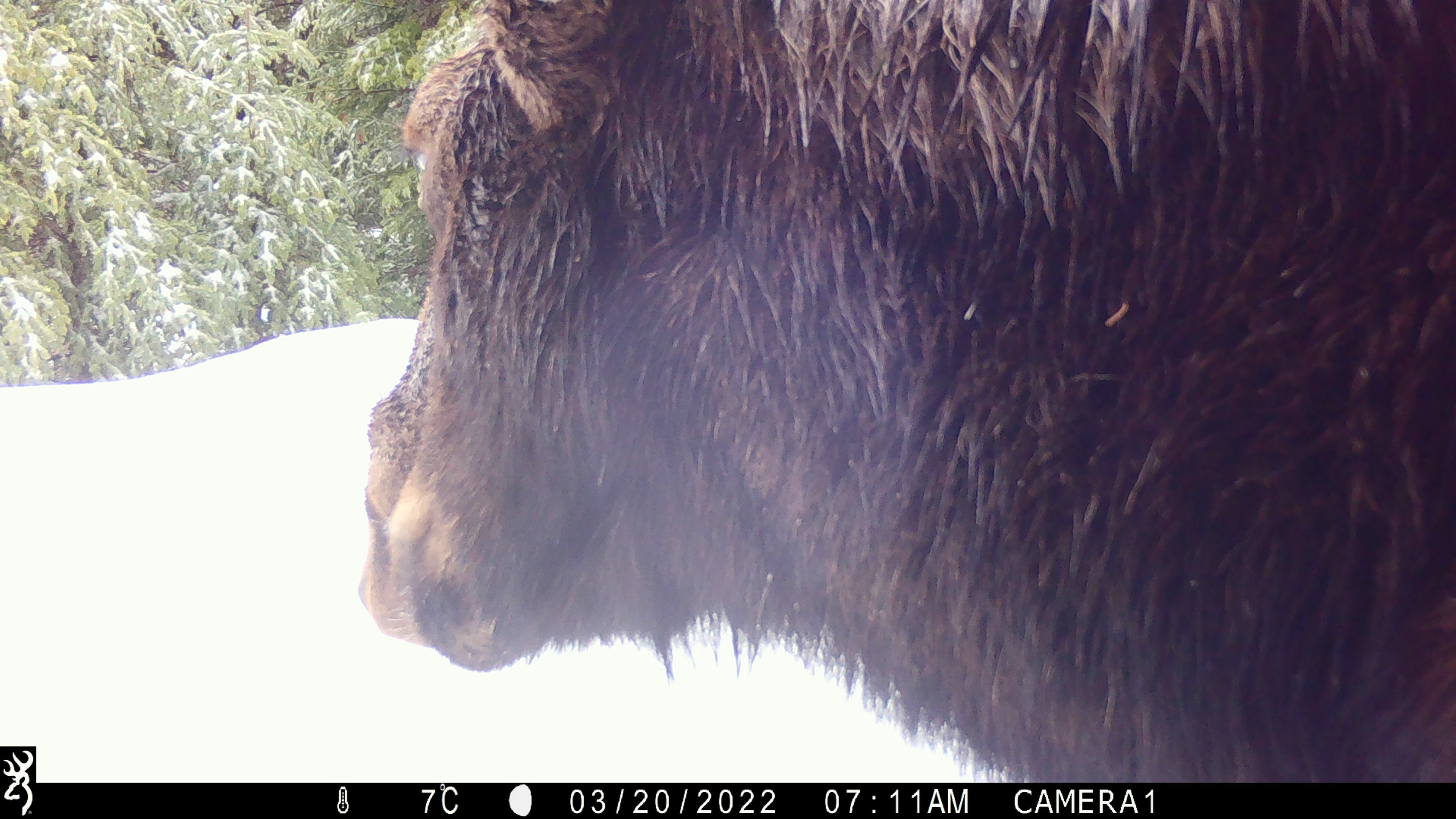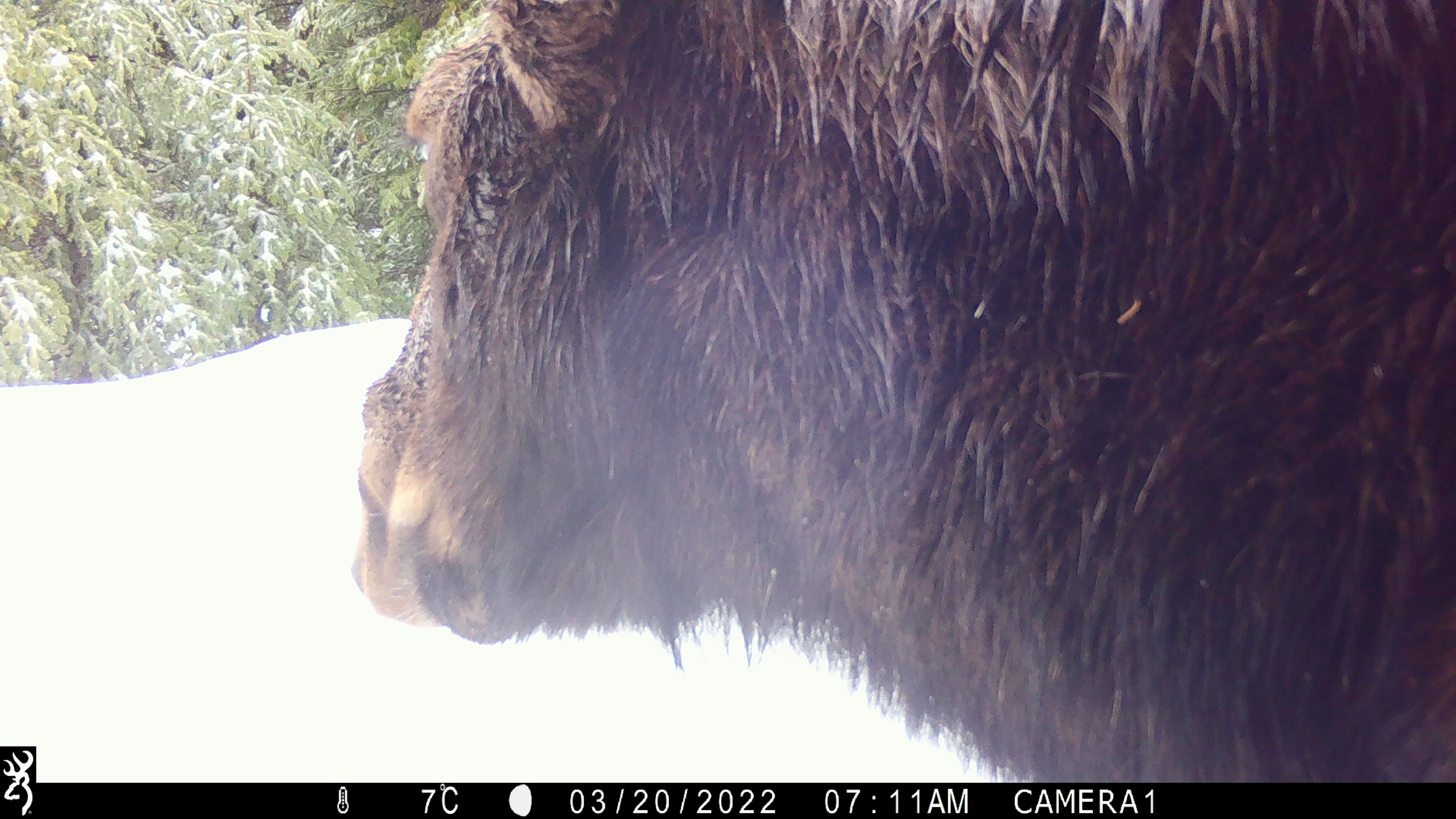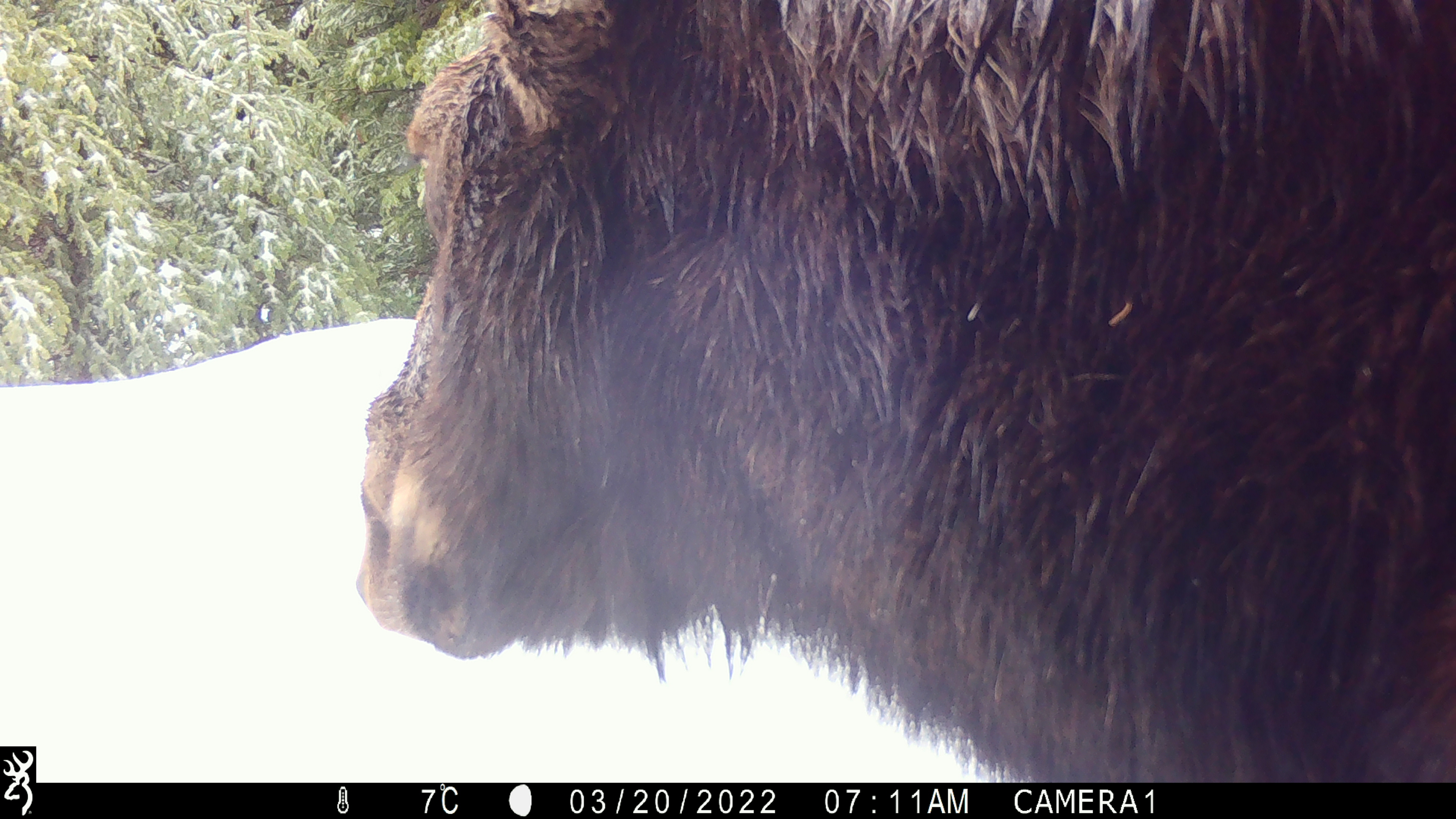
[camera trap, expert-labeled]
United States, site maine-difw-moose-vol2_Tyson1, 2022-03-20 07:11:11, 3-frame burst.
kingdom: Animalia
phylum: Chordata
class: Mammalia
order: Artiodactyla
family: Cervidae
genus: Alces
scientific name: Alces alces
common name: moose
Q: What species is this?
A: Moose (Alces alces).